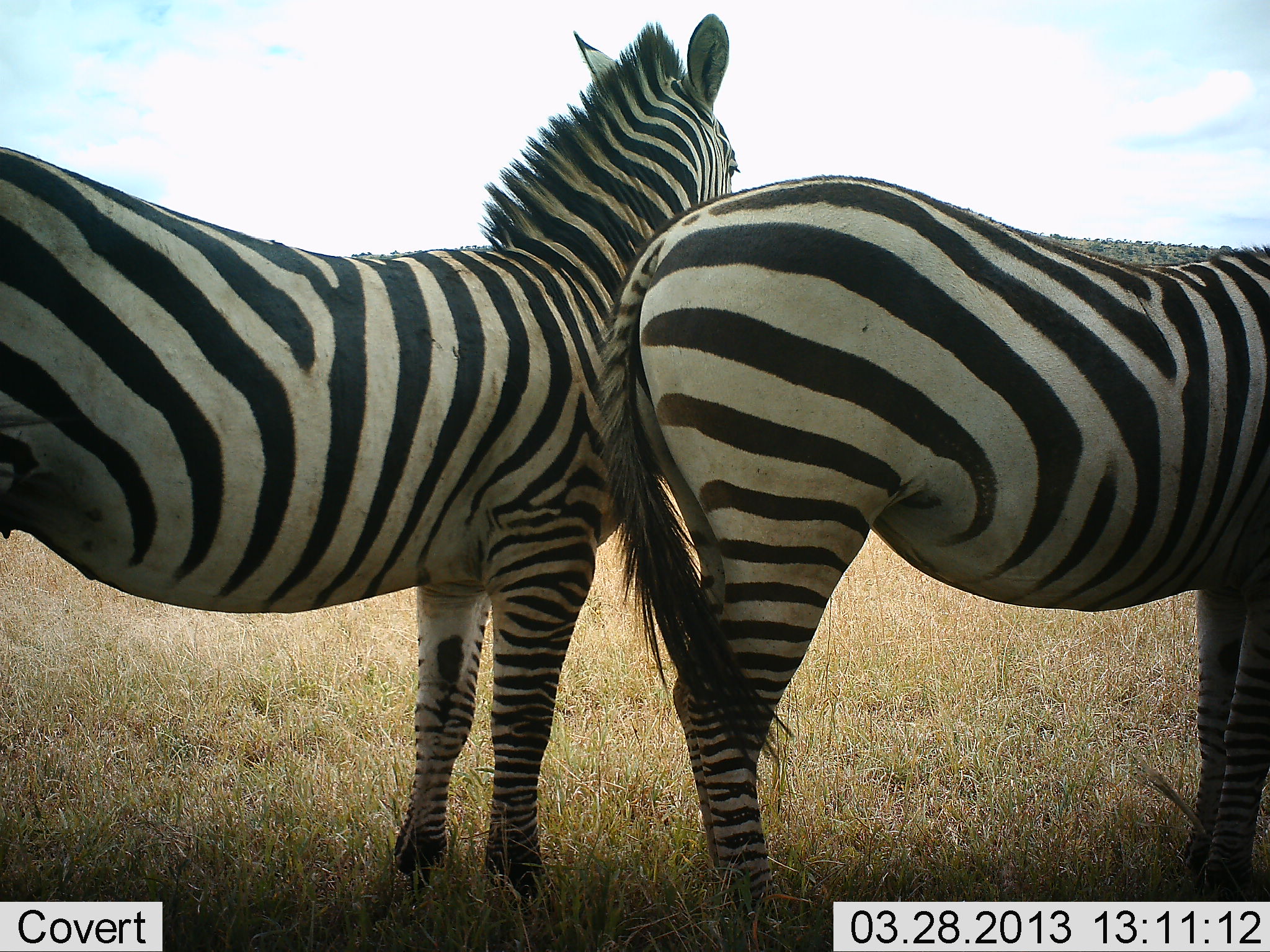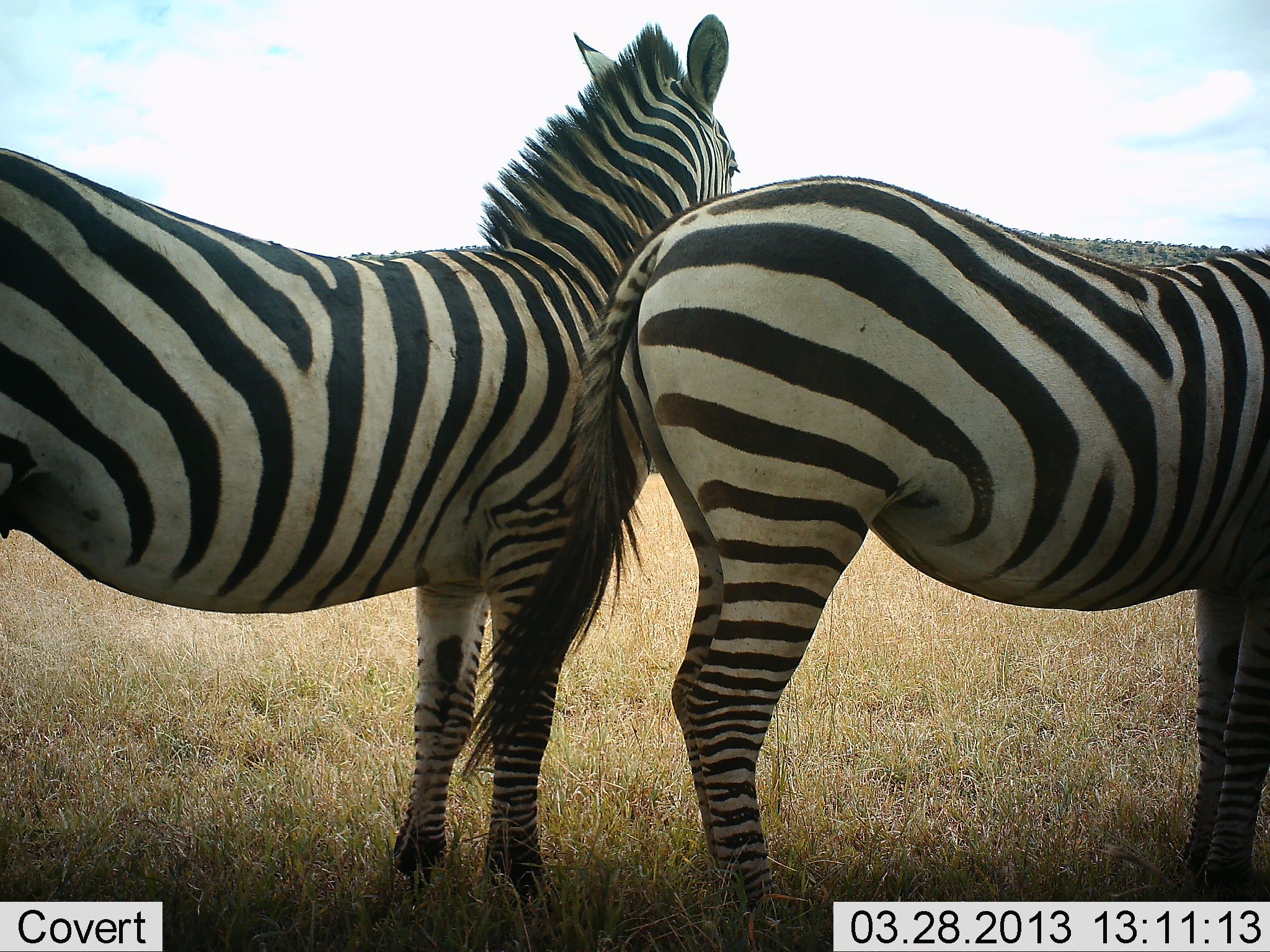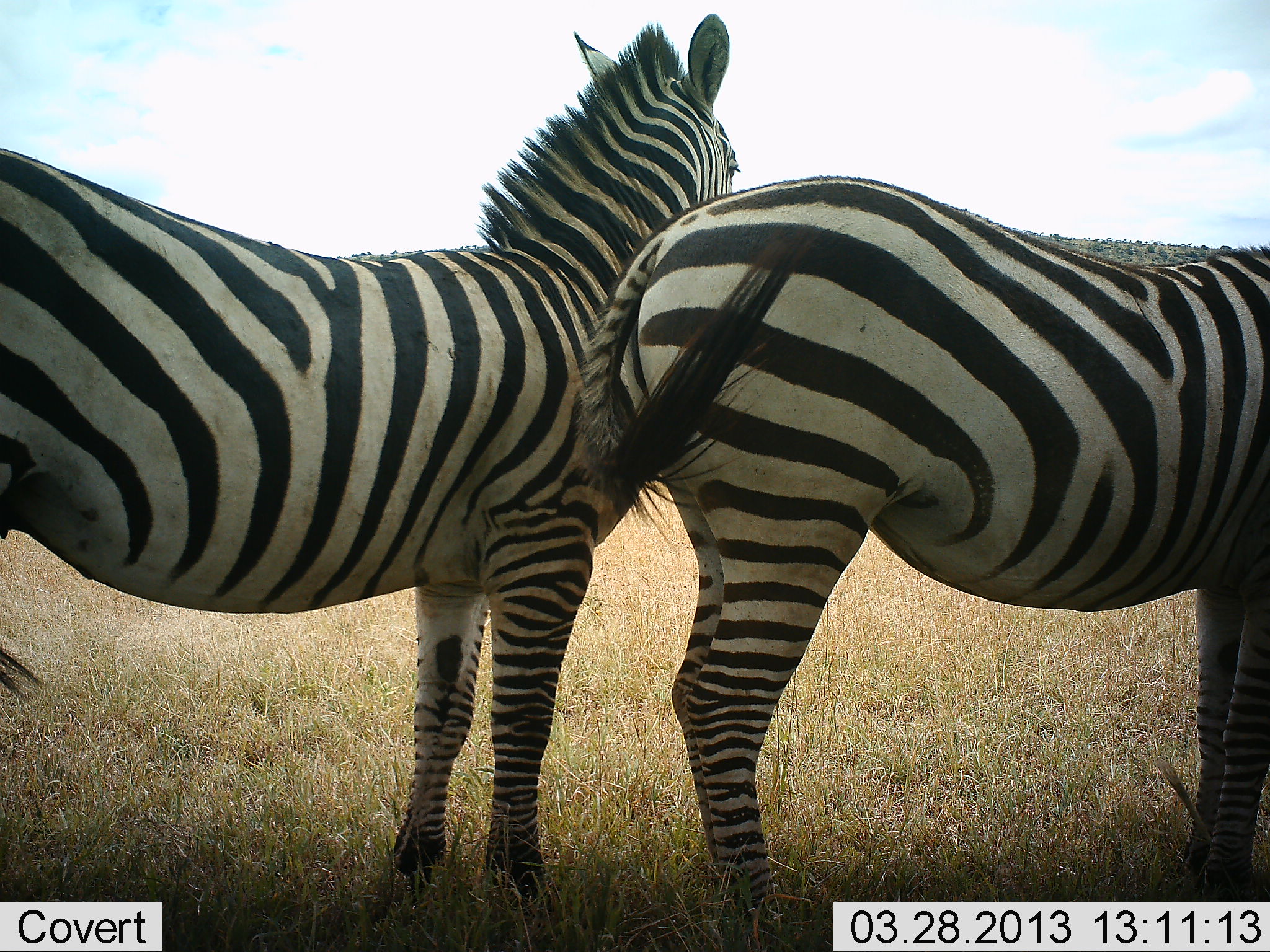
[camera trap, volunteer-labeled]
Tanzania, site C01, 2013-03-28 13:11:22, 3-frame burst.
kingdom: Animalia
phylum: Chordata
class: Mammalia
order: Perissodactyla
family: Equidae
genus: Equus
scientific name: Equus quagga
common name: plains zebra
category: zebra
Zebra (plains zebra) (Equus quagga), count 2. Behavior (volunteer vote fractions): standing 95%, resting 0%, moving 11%, interacting 16%. Young present (vote fraction): 0%. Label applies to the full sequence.